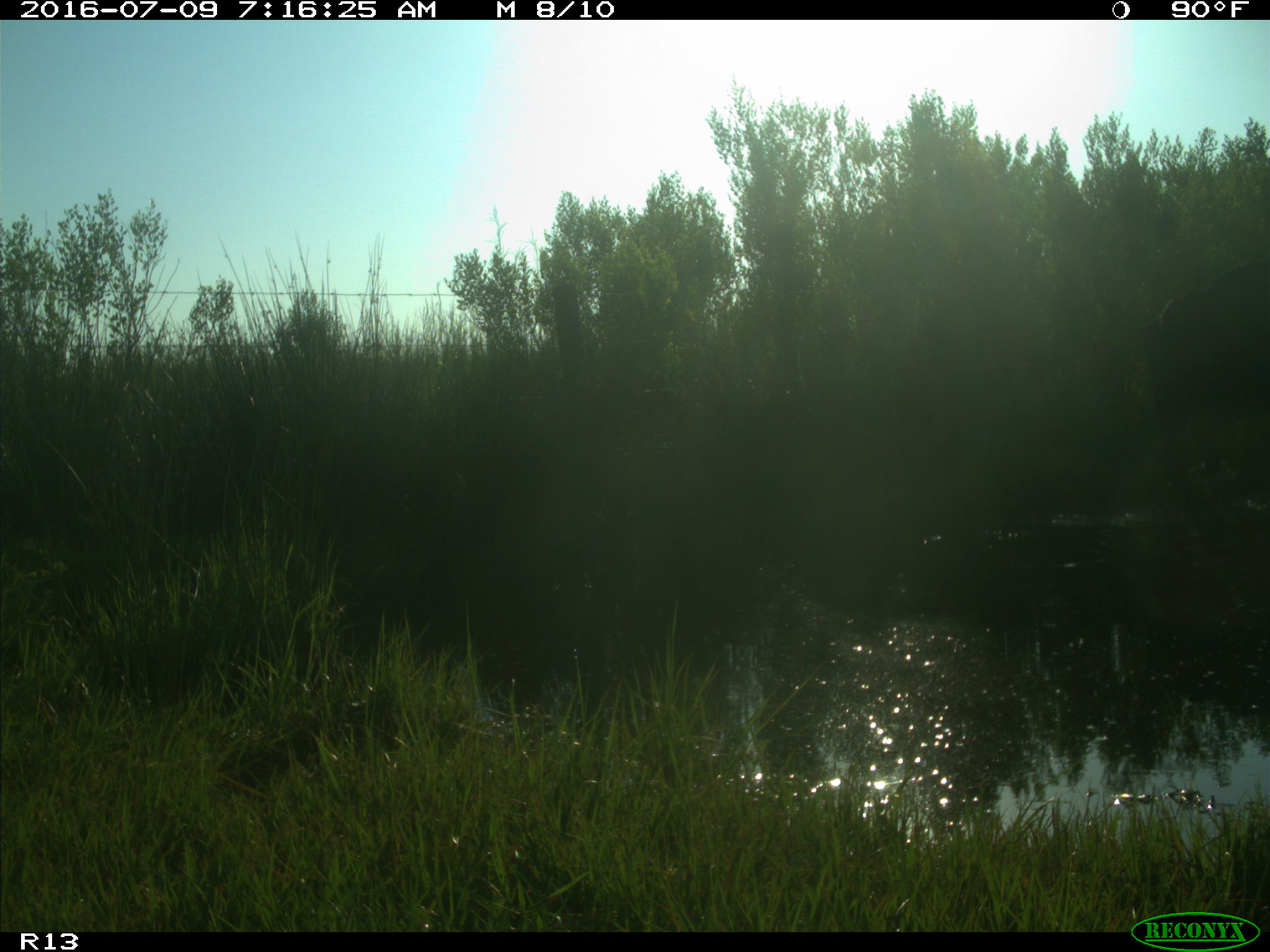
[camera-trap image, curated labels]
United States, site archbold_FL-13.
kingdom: Animalia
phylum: Chordata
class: Mammalia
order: Artiodactyla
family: Bovidae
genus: Bos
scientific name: Bos taurus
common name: domestic cow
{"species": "Bos taurus (domestic cow)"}